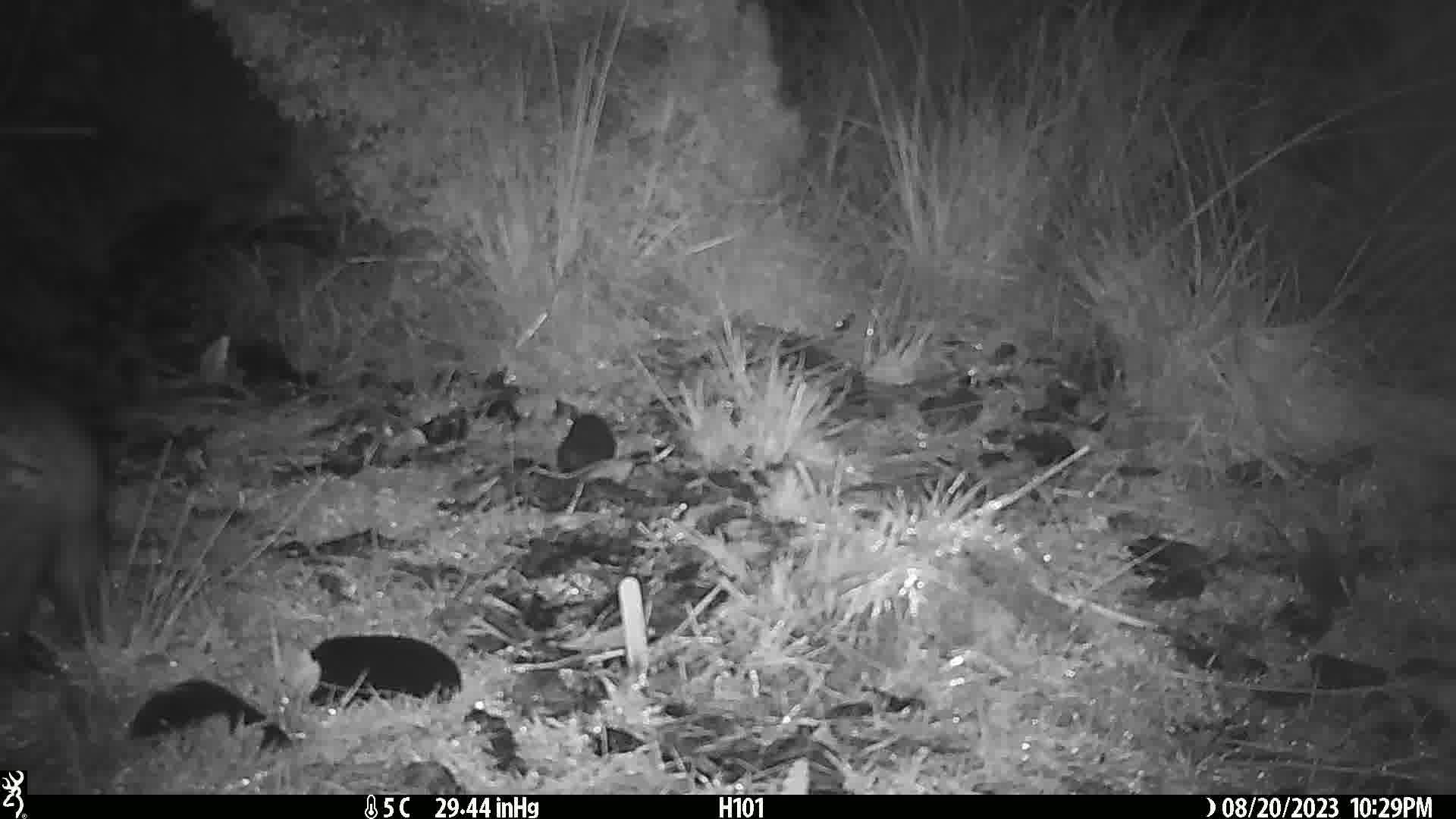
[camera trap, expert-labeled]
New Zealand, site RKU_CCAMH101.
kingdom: Animalia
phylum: Chordata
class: Mammalia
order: Diprotodontia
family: Phalangeridae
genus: Trichosurus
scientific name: Trichosurus vulpecula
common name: common brushtail possum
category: possum